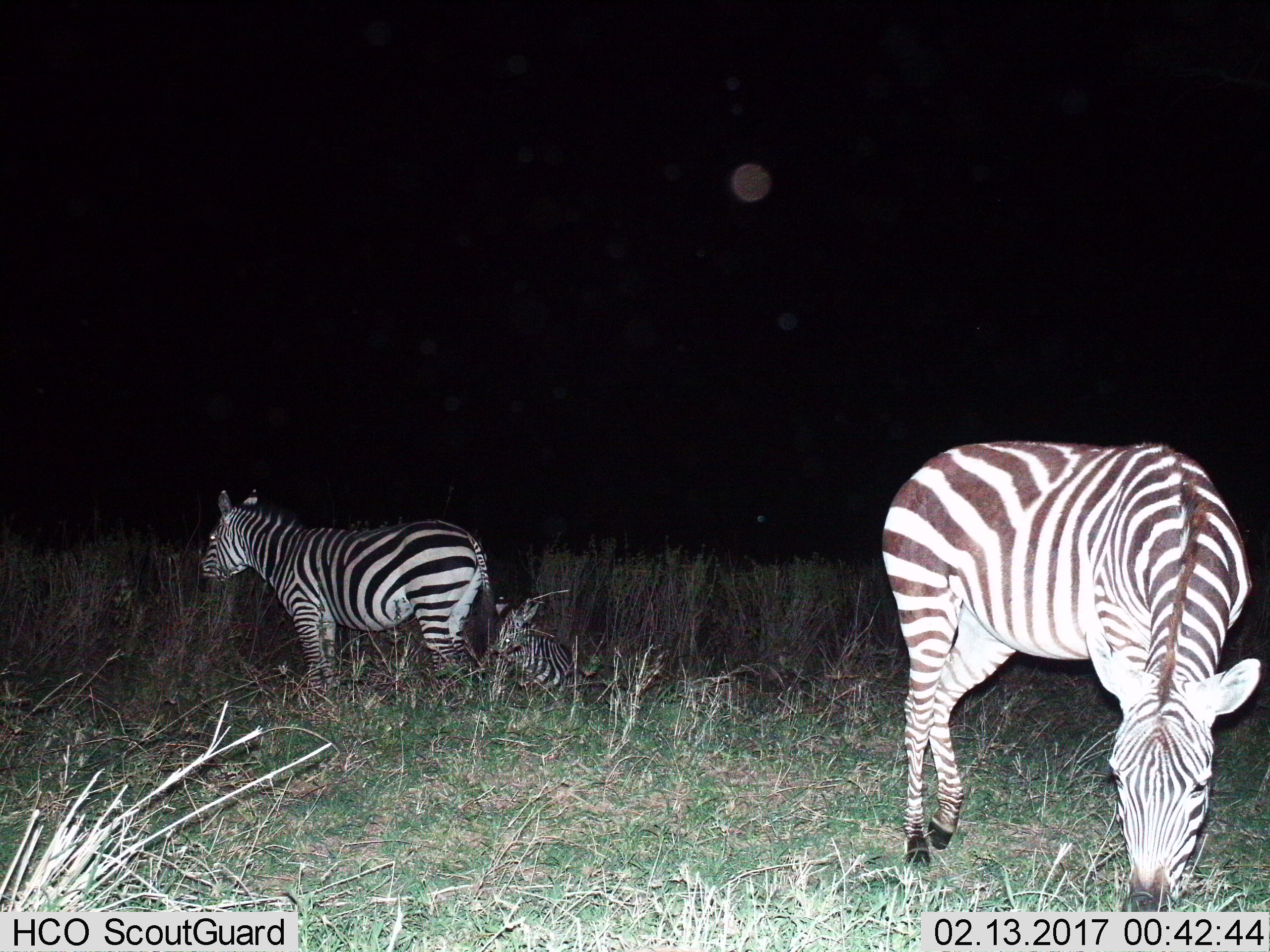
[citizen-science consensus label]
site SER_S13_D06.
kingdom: Animalia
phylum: Chordata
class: Mammalia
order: Perissodactyla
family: Equidae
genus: Equus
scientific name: Equus quagga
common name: plains zebra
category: zebraplains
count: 3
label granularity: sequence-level